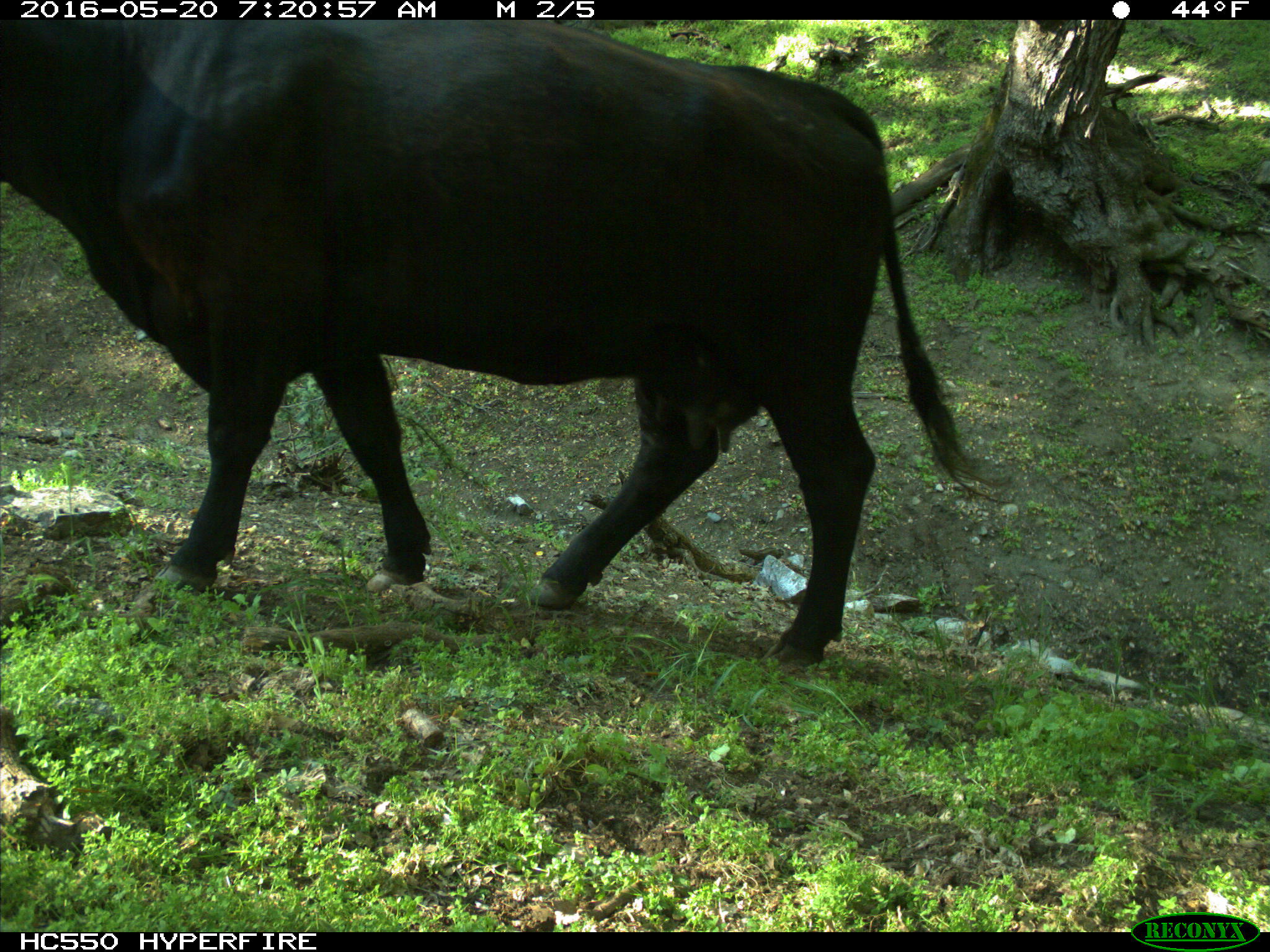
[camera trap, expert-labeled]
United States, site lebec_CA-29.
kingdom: Animalia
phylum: Chordata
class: Mammalia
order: Artiodactyla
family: Bovidae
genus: Bos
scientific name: Bos taurus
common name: domestic cow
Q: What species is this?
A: Bos taurus (domestic cow).